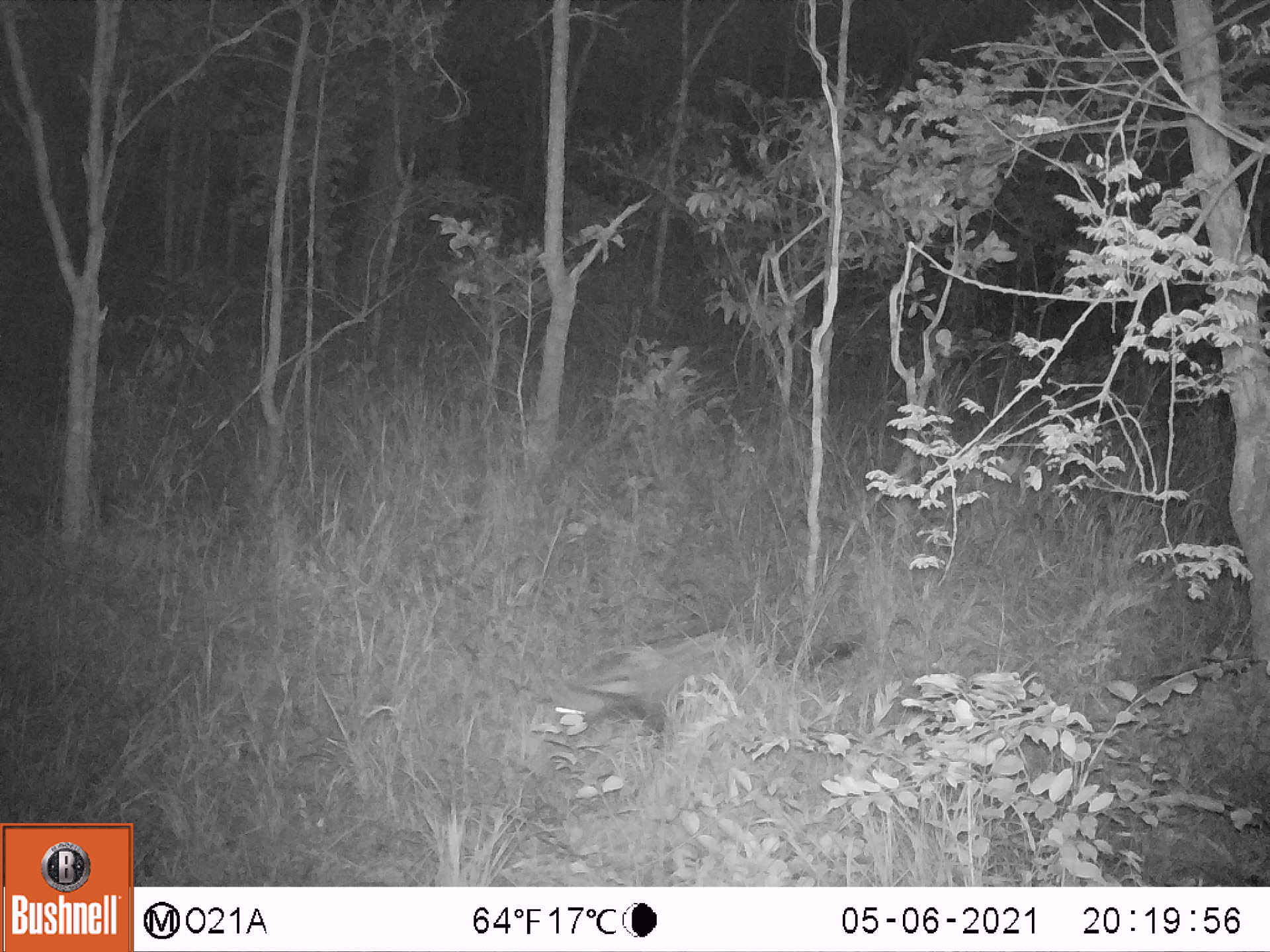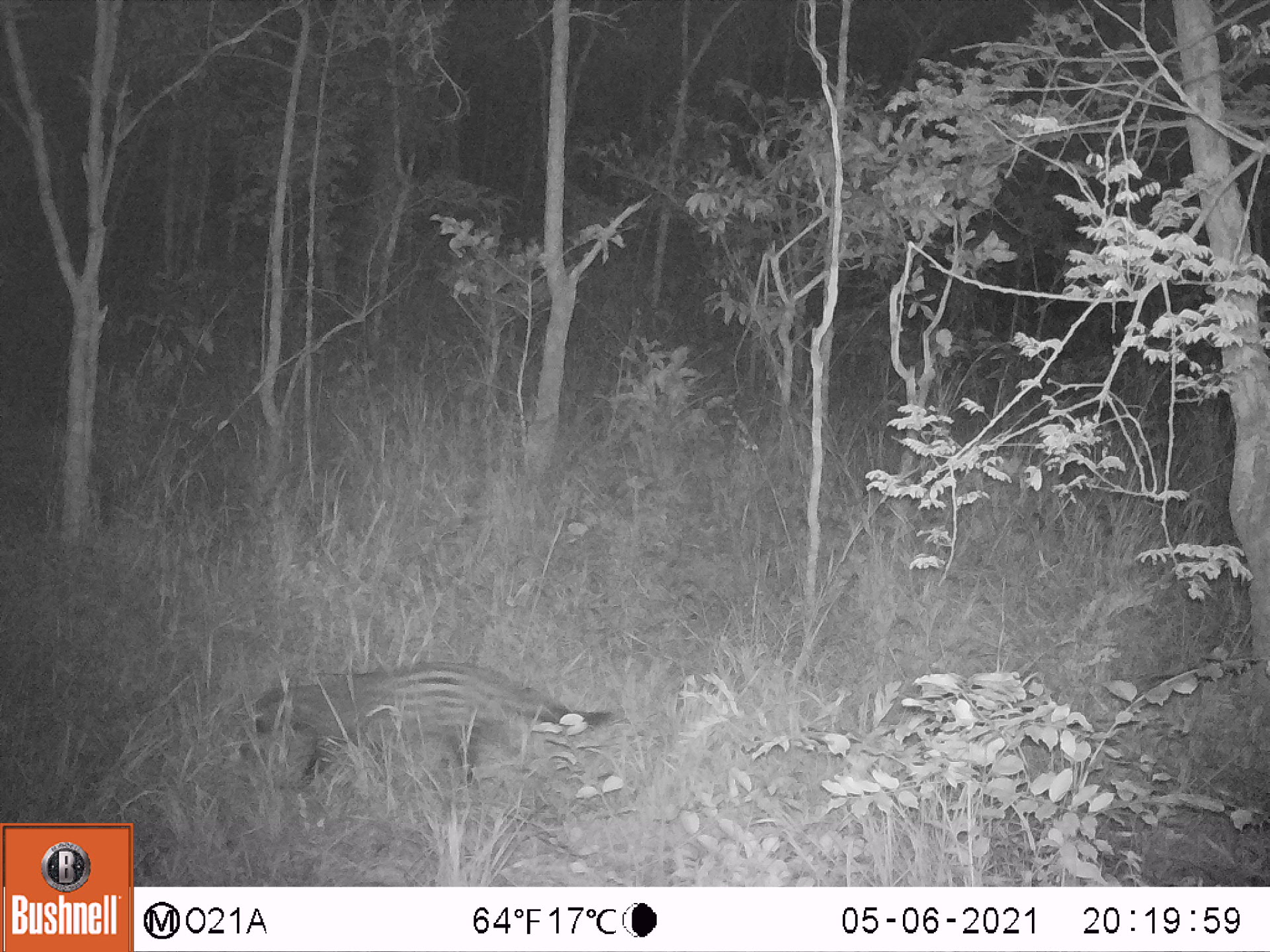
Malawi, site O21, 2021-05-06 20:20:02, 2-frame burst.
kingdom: Animalia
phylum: Chordata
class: Mammalia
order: Carnivora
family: Viverridae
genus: Civettictis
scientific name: Civettictis civetta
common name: african civet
African civet (Civettictis civetta), count 1.